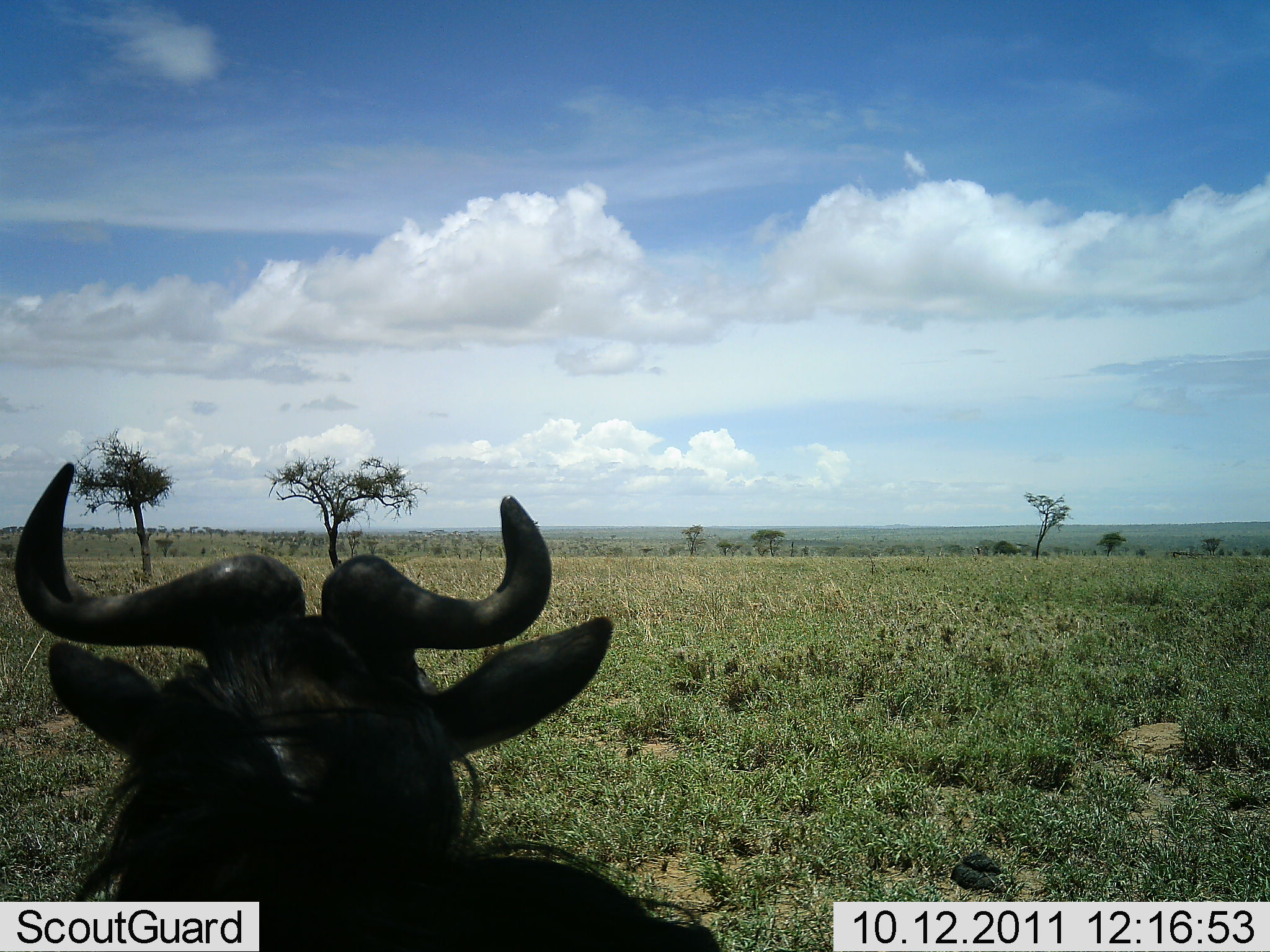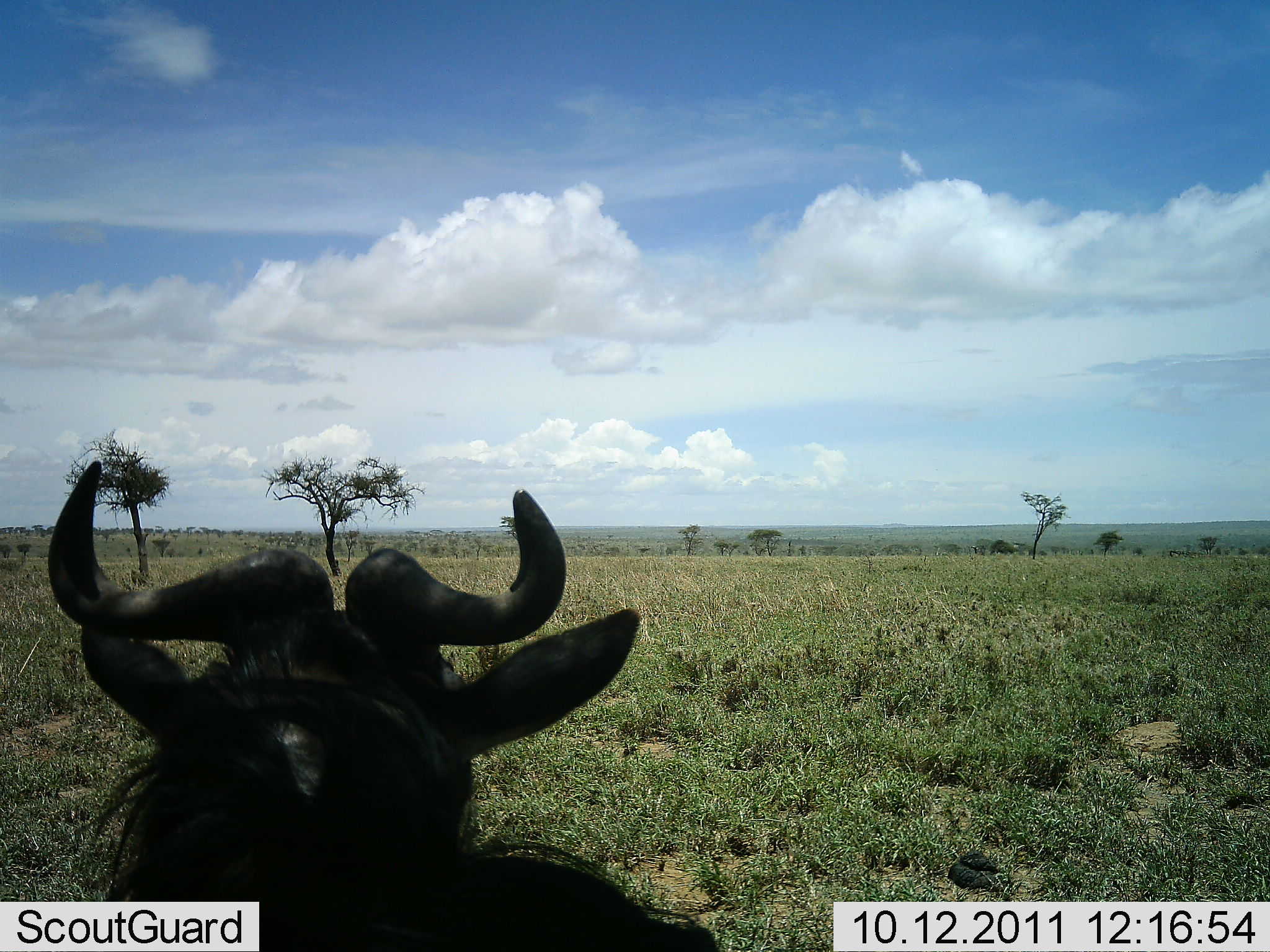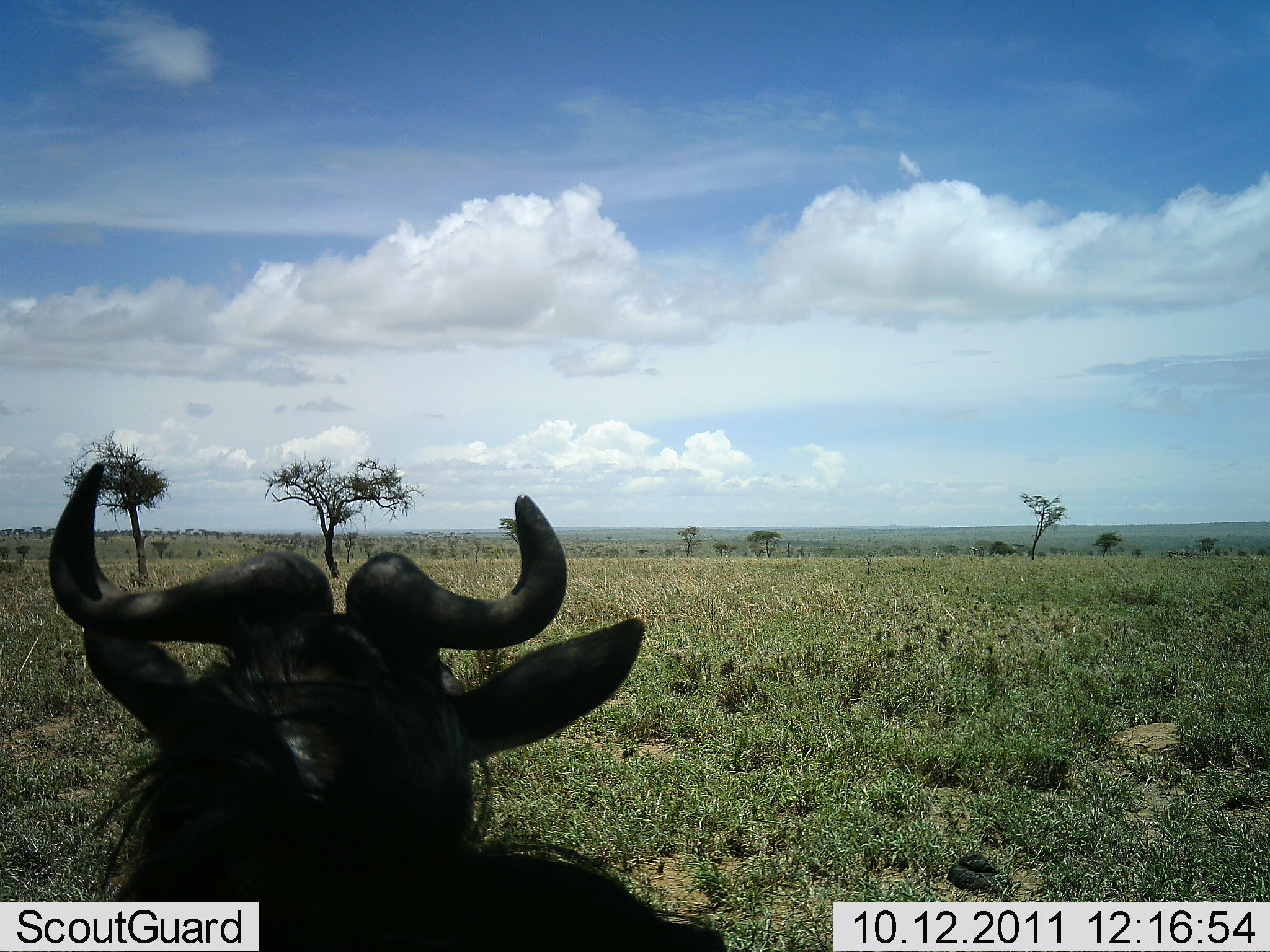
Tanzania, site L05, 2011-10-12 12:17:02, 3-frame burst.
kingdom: Animalia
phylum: Chordata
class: Mammalia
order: Artiodactyla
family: Bovidae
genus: Connochaetes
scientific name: Connochaetes taurinus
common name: blue wildebeest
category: wildebeest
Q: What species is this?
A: Wildebeest (blue wildebeest) (Connochaetes taurinus).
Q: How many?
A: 1.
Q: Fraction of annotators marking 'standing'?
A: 77%.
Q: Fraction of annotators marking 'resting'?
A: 31%.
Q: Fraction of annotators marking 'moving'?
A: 0%.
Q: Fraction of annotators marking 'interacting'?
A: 8%.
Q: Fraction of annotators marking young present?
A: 0%.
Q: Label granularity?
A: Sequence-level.